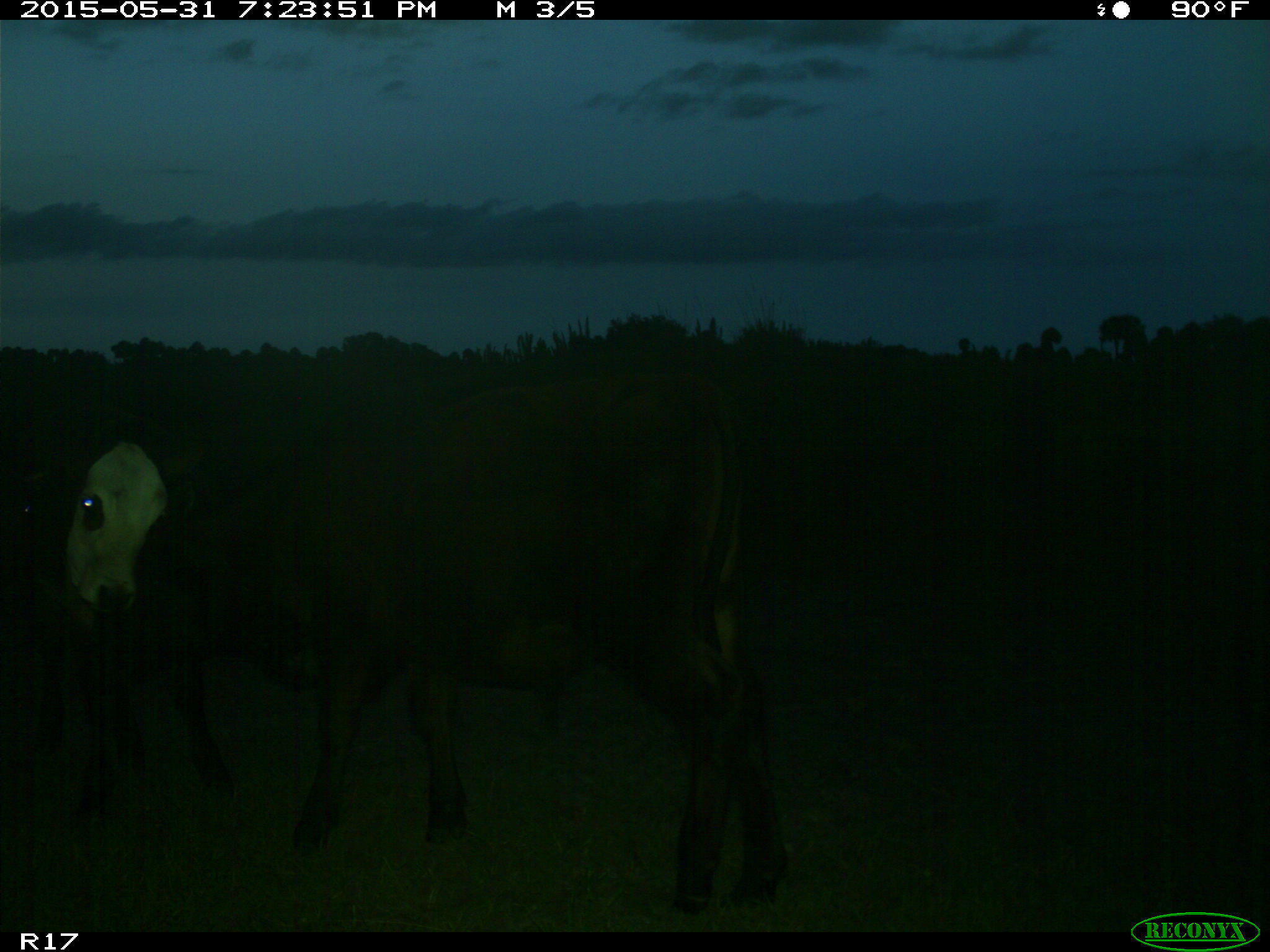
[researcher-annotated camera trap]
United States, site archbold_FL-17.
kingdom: Animalia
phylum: Chordata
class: Mammalia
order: Artiodactyla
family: Bovidae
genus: Bos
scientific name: Bos taurus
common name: domestic cow